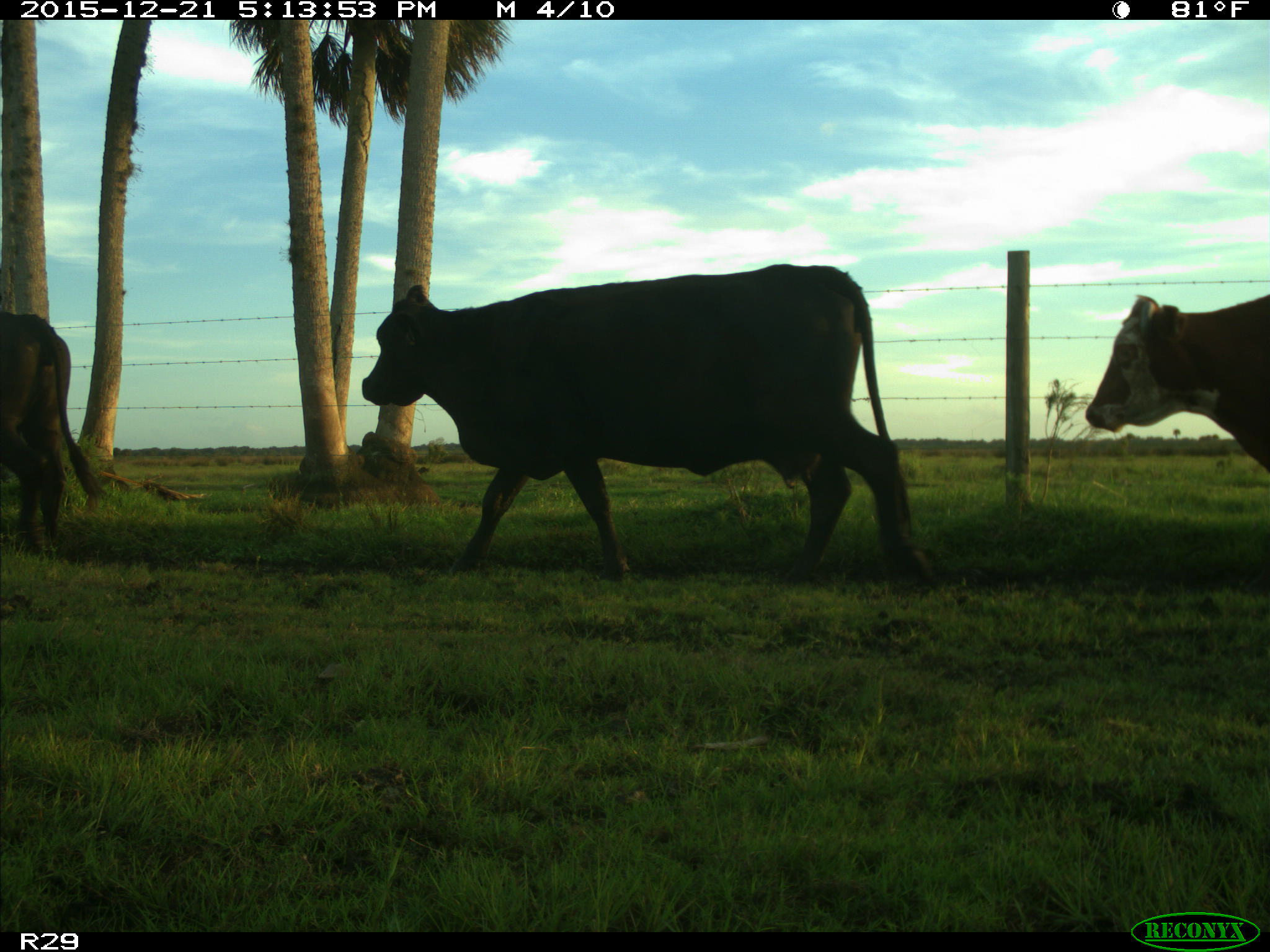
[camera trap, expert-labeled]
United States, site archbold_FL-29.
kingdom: Animalia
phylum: Chordata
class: Mammalia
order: Artiodactyla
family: Bovidae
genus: Bos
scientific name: Bos taurus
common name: domestic cow